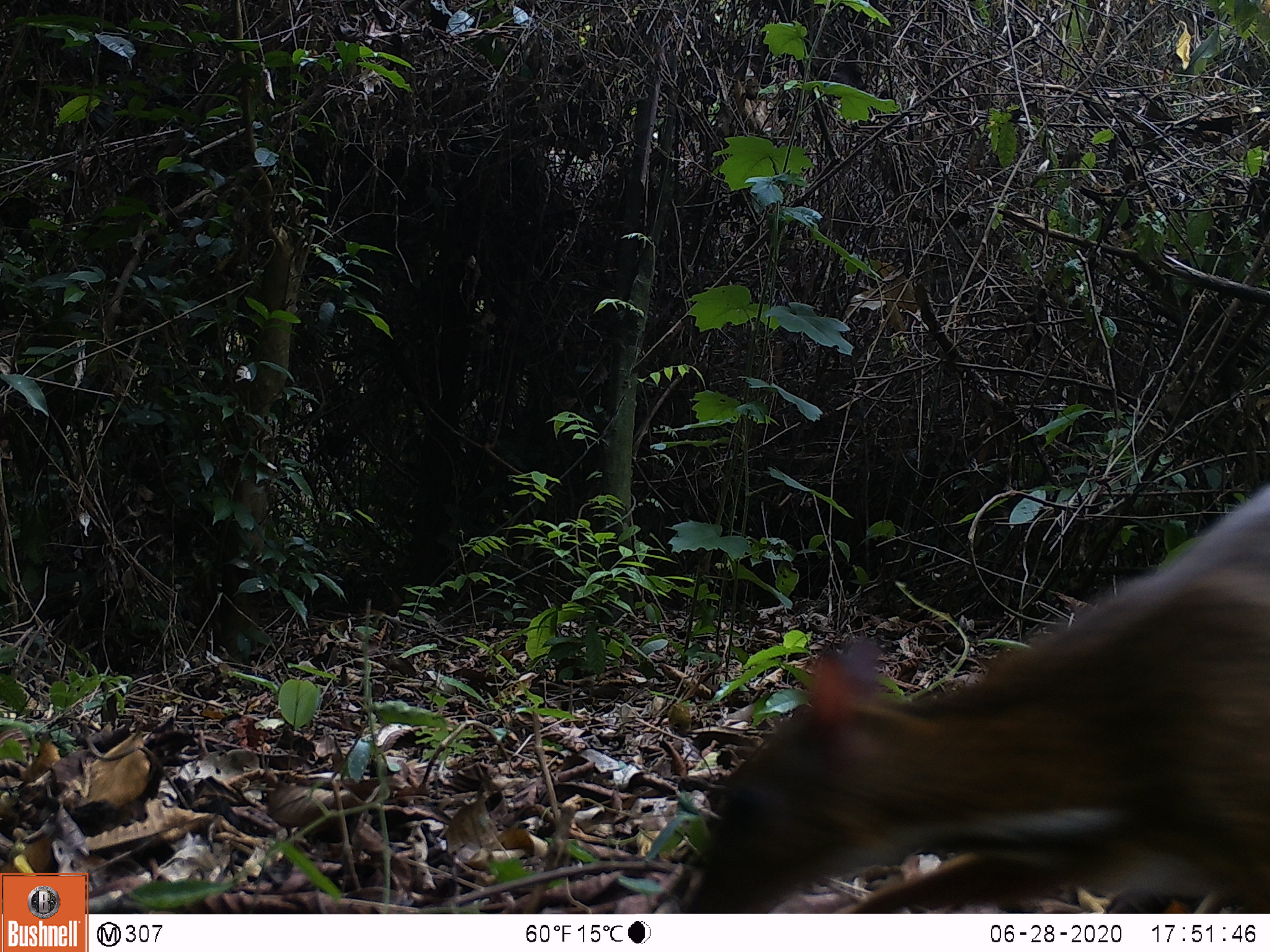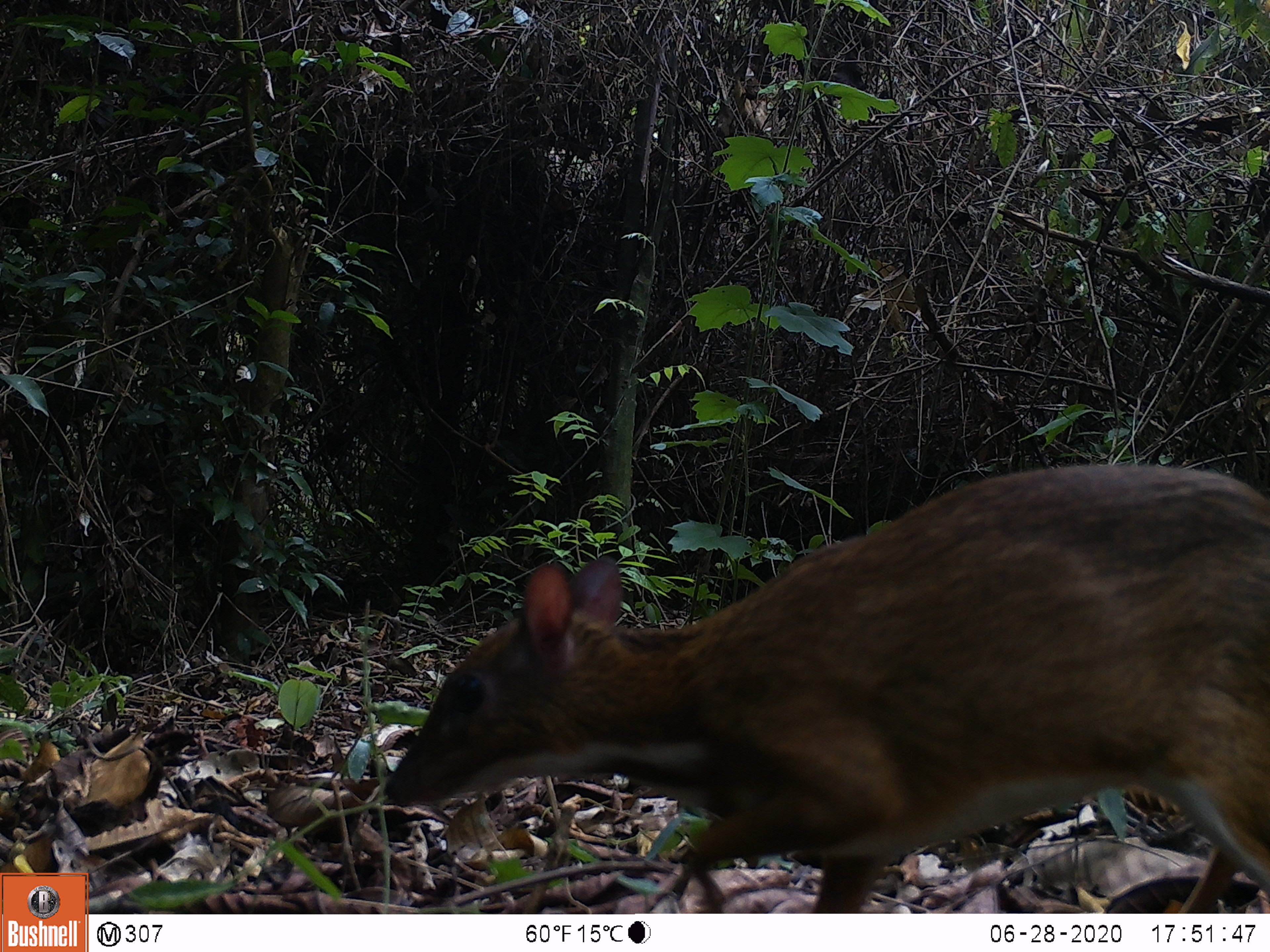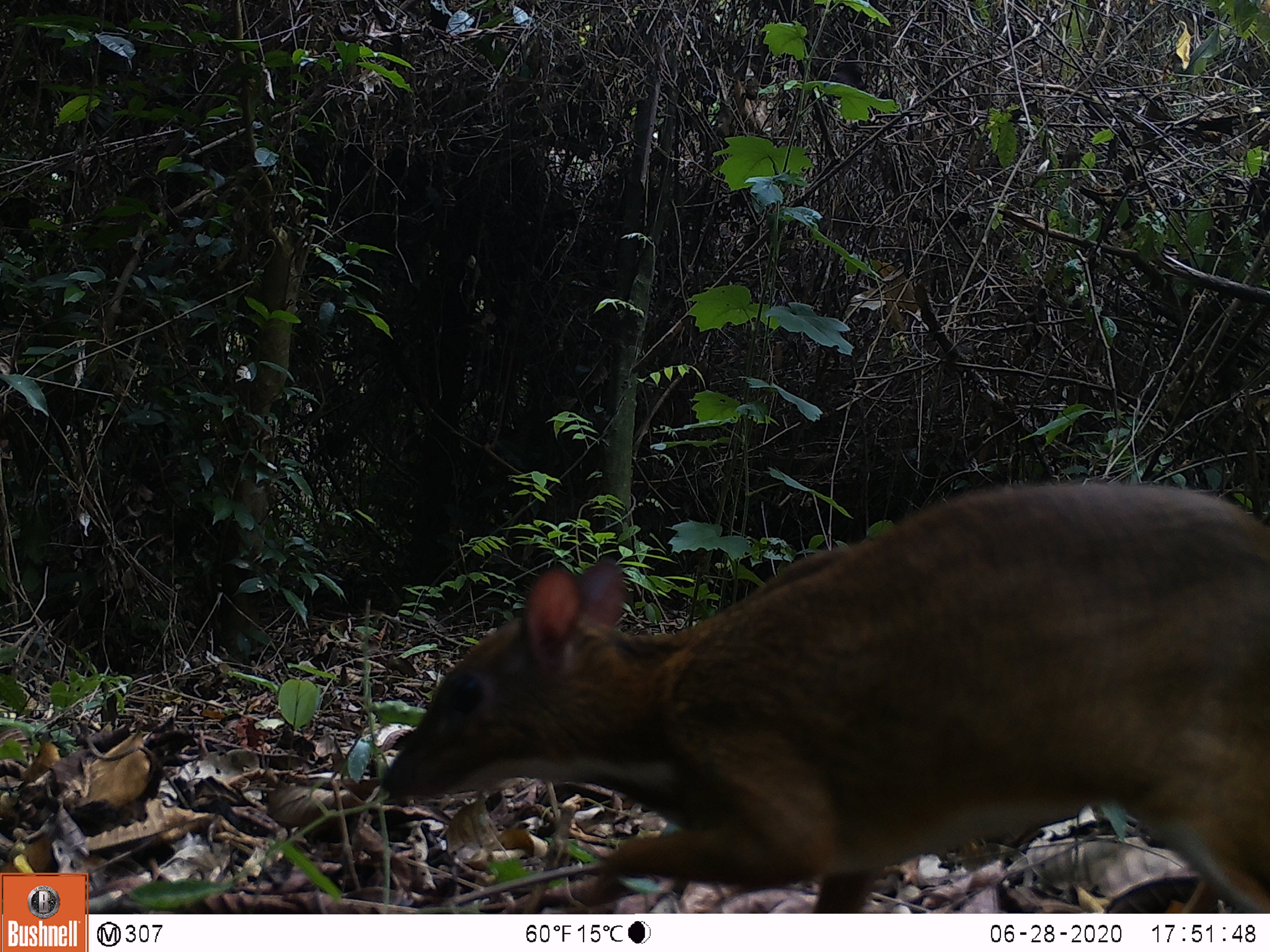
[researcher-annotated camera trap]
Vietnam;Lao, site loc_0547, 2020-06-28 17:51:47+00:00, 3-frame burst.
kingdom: Animalia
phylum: Chordata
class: Mammalia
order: Artiodactyla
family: Tragulidae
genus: Moschiola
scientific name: Moschiola meminna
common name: chevrotain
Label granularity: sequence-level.